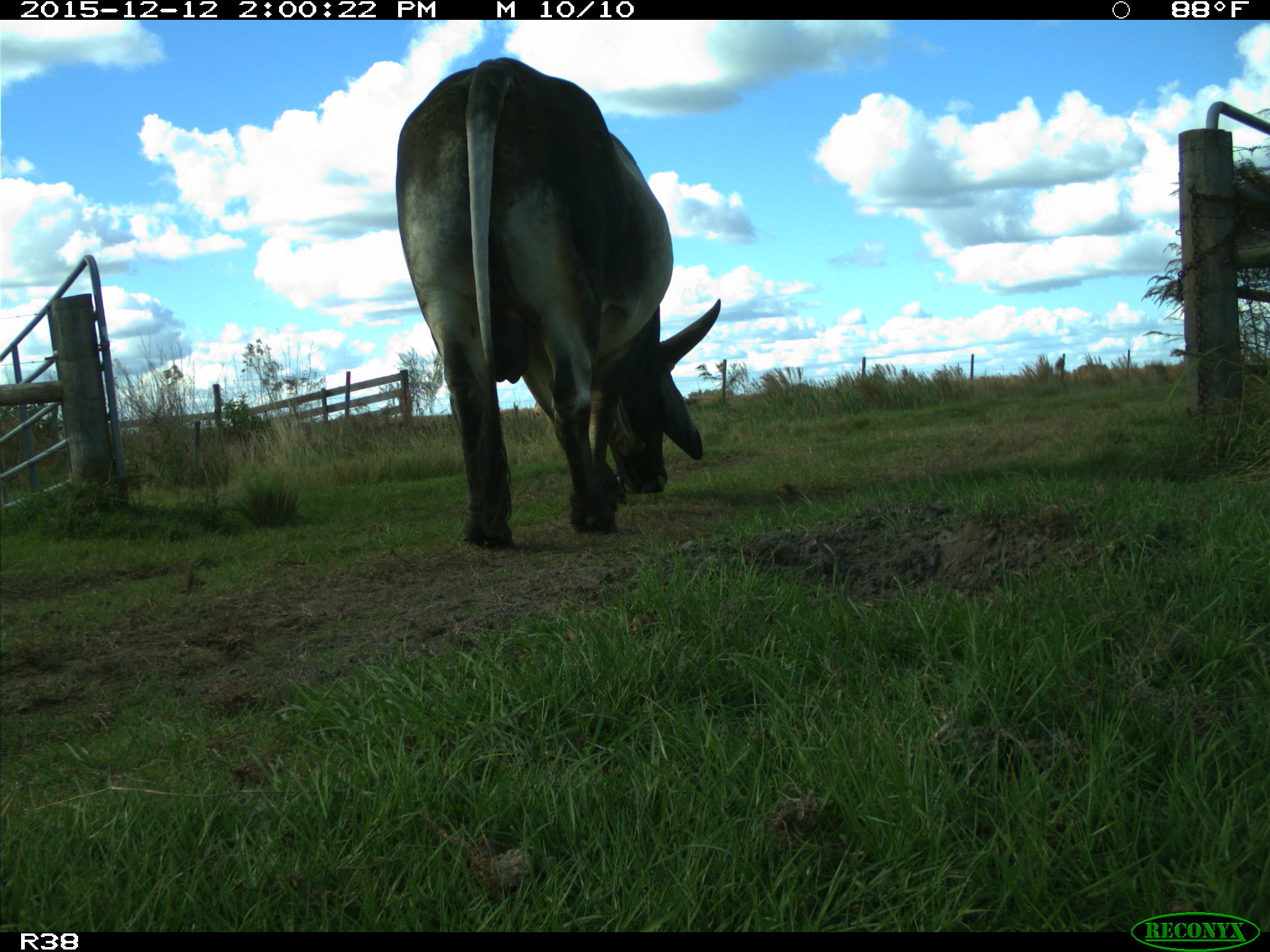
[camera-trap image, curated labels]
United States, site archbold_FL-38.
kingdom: Animalia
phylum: Chordata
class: Mammalia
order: Artiodactyla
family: Bovidae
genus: Bos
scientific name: Bos taurus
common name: domestic cow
Bos taurus (domestic cow).